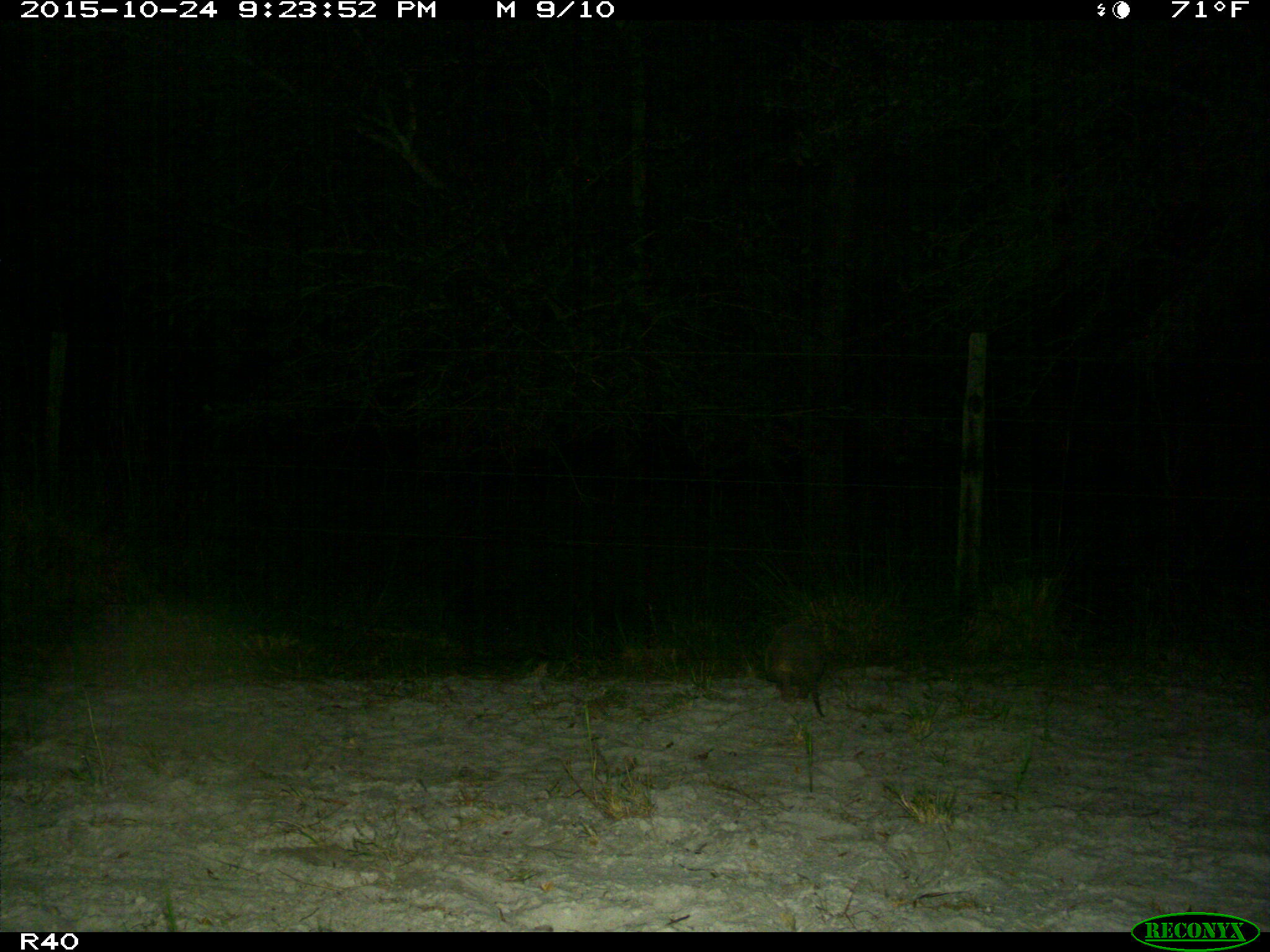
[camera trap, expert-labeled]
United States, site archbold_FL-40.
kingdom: Animalia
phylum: Chordata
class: Mammalia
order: Cingulata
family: Dasypodidae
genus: Dasypus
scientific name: Dasypus novemcinctus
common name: nine-banded armadillo